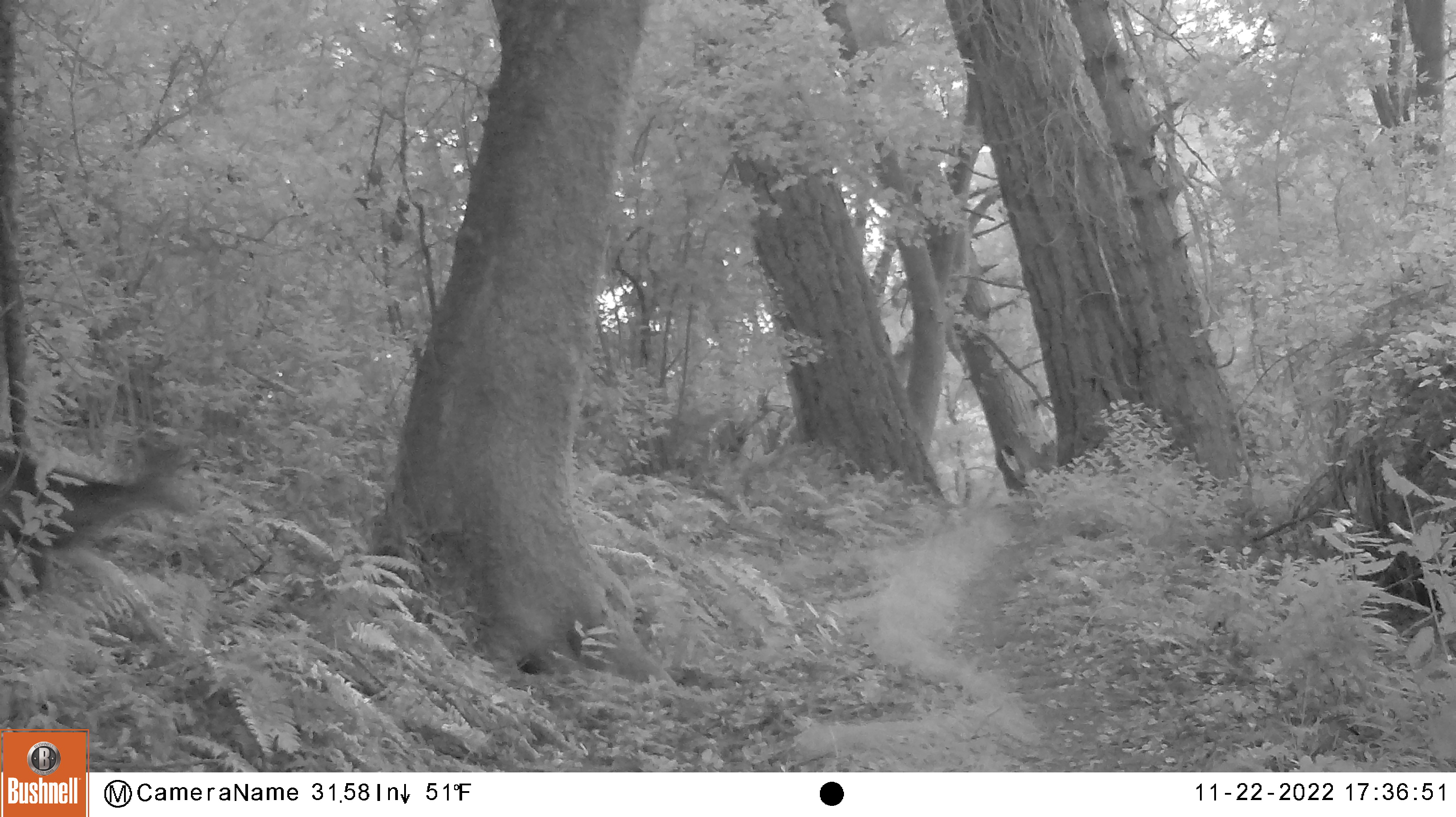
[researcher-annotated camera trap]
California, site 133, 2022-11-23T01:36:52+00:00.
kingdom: Animalia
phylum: Chordata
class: Mammalia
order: Artiodactyla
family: Cervidae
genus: Odocoileus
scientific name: Odocoileus hemionus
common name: mule deer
Mule deer (Odocoileus hemionus).